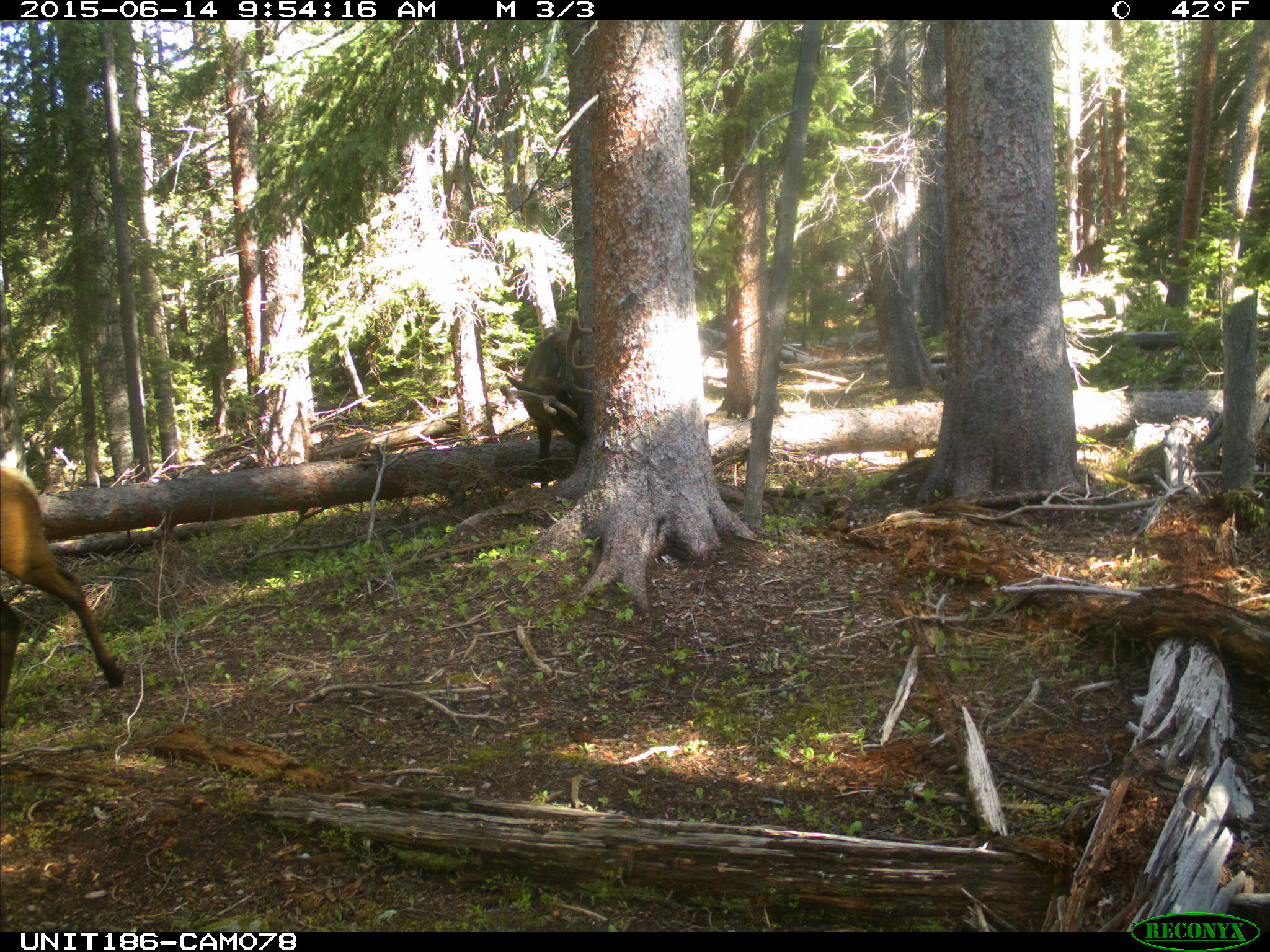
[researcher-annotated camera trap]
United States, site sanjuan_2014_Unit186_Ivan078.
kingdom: Animalia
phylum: Chordata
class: Mammalia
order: Artiodactyla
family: Cervidae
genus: Cervus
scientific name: Cervus elaphus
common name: red deer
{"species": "Cervus elaphus (red deer)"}